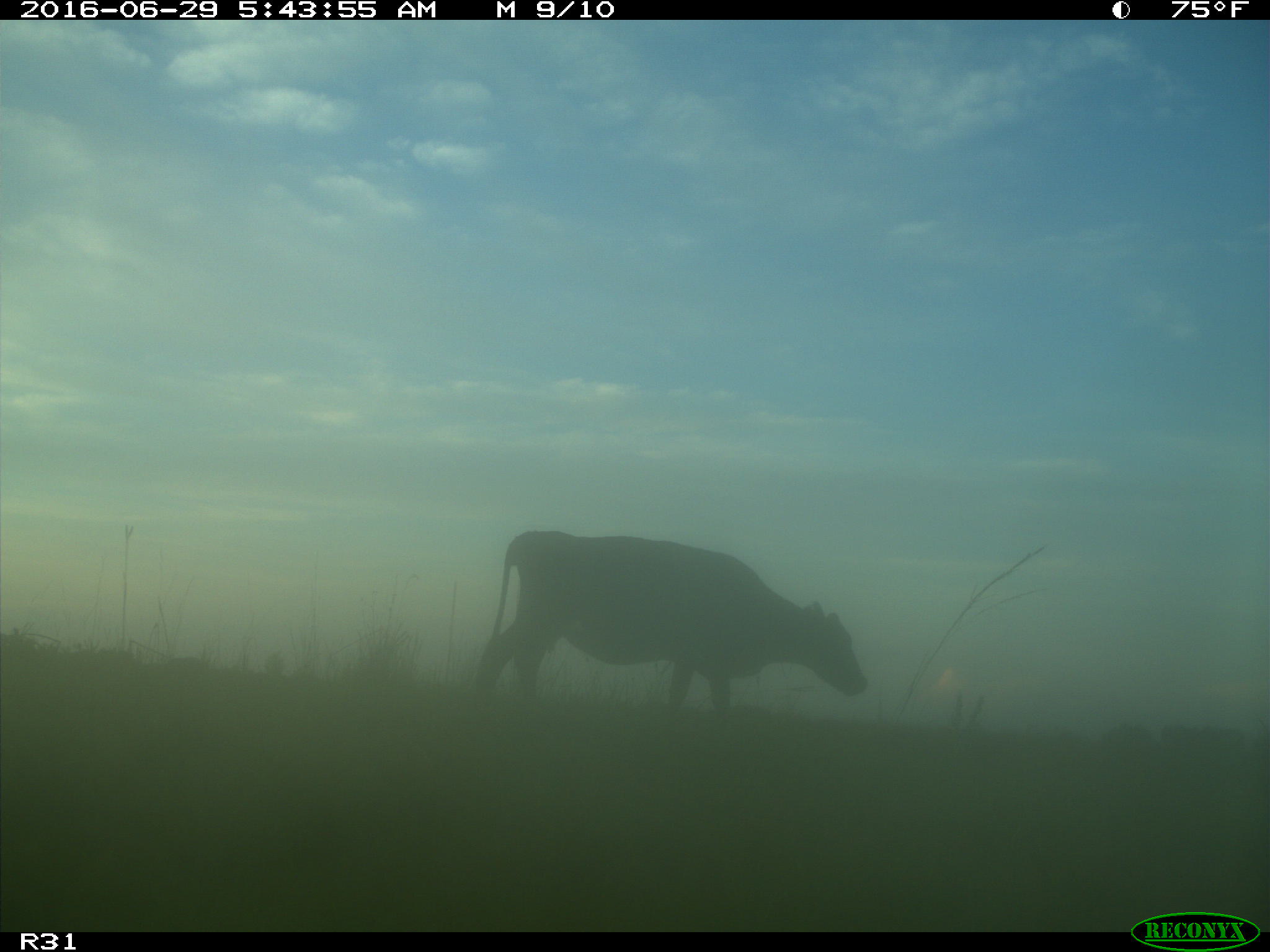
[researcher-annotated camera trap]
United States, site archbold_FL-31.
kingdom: Animalia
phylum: Chordata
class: Mammalia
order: Artiodactyla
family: Bovidae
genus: Bos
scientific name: Bos taurus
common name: domestic cow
Bos taurus (domestic cow).